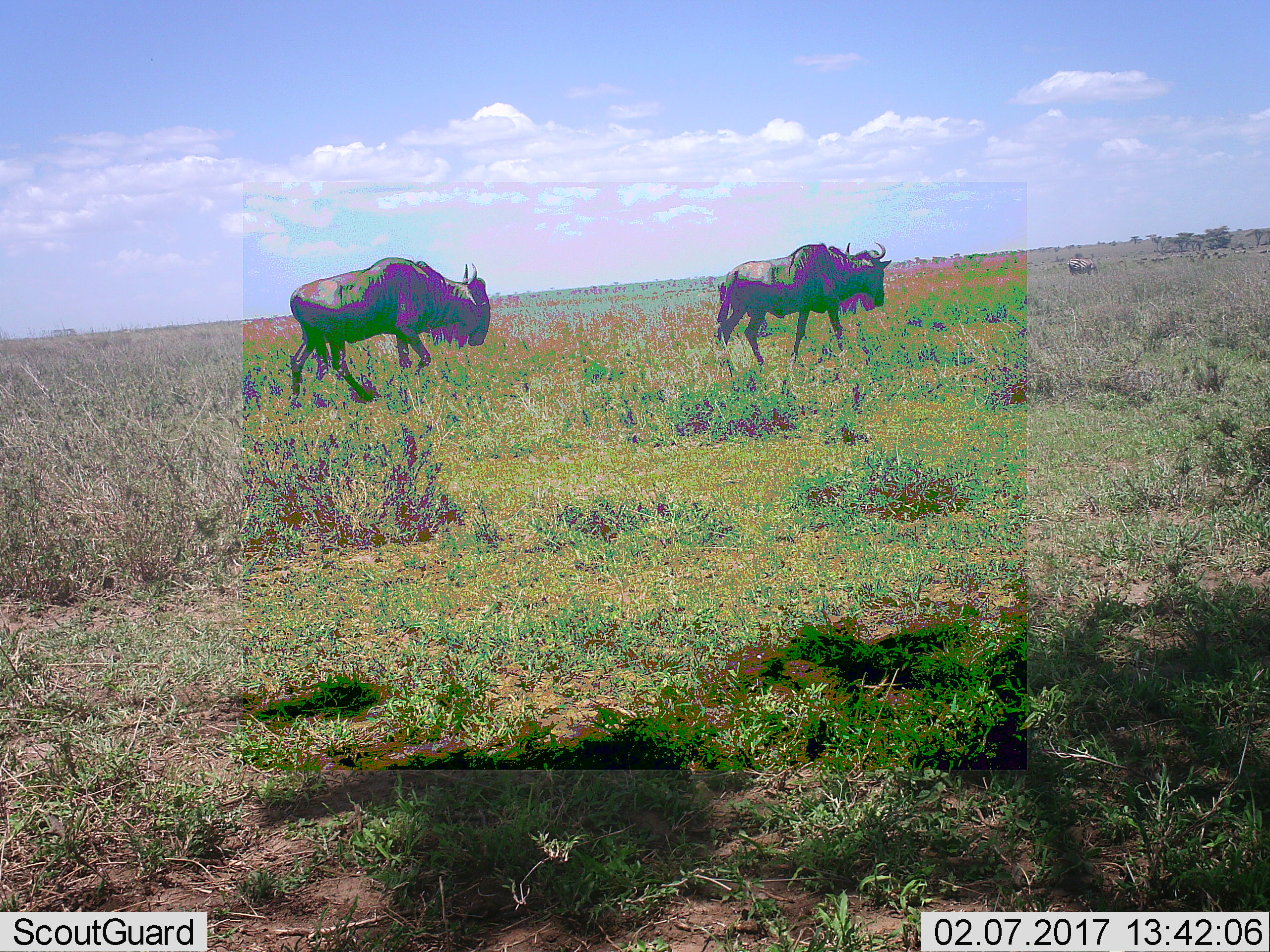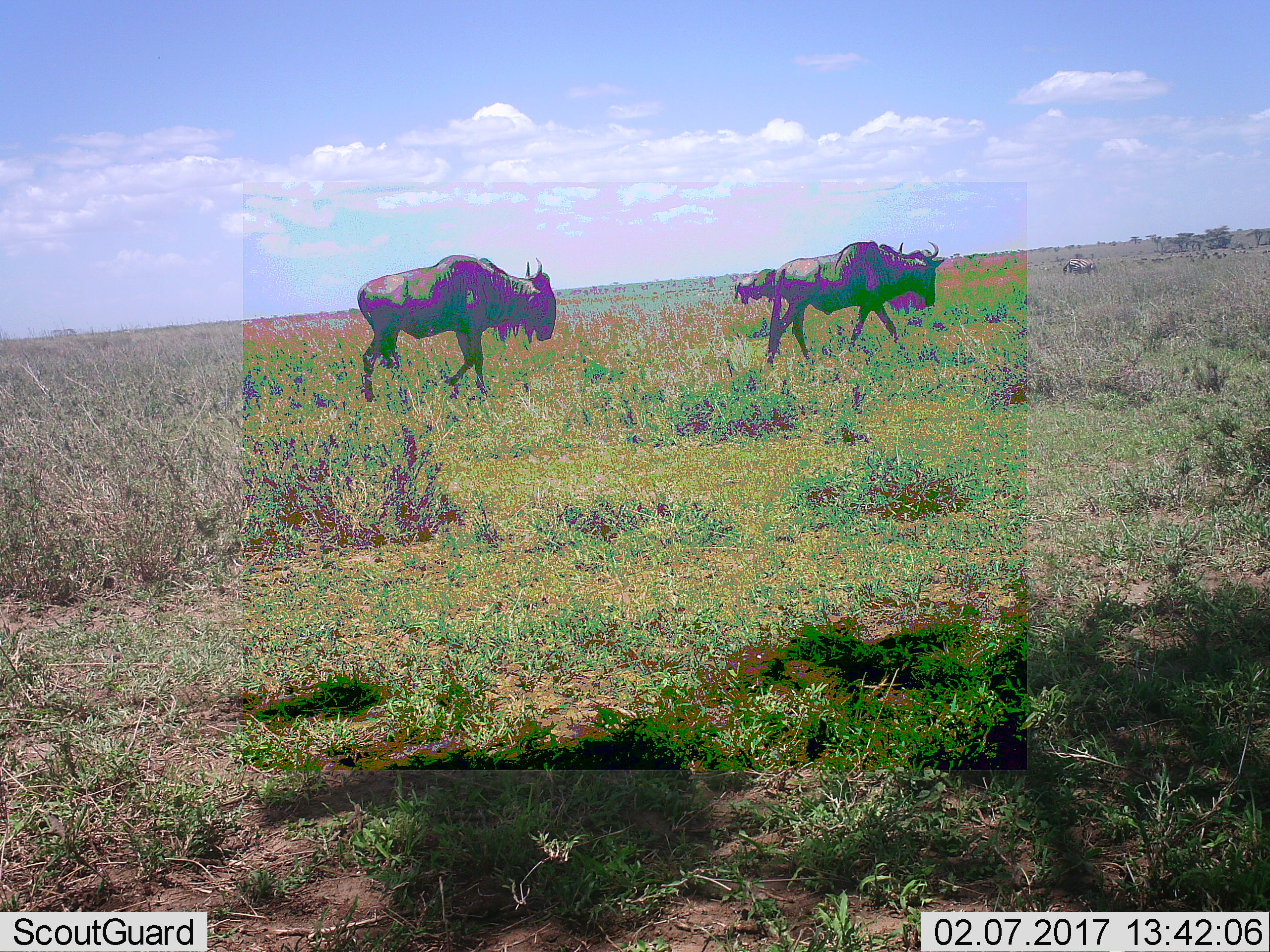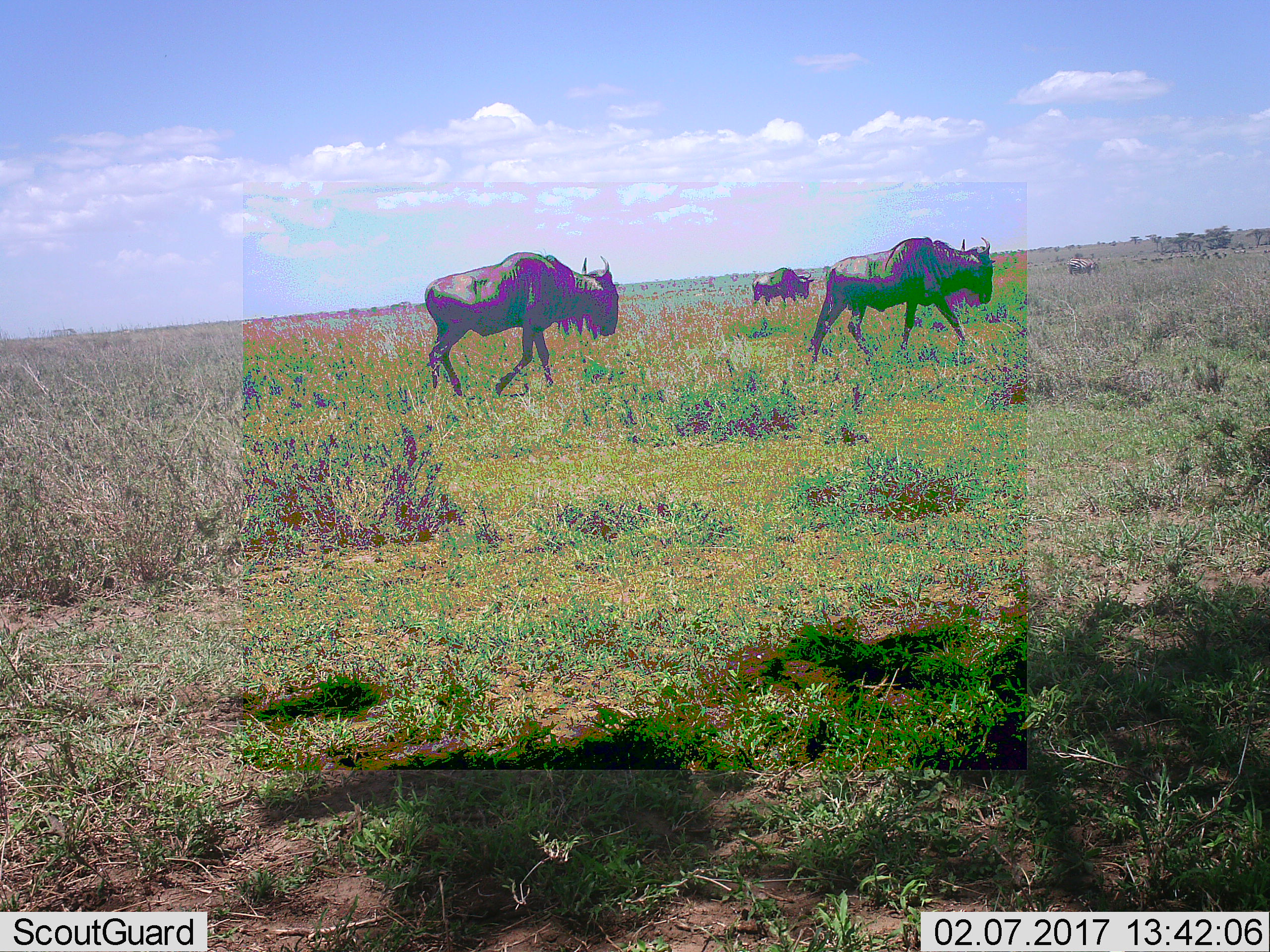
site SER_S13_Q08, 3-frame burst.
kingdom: Animalia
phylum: Chordata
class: Mammalia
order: Artiodactyla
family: Bovidae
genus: Connochaetes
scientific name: Connochaetes taurinus taurinus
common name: blue wildebeest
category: wildebeestblue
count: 2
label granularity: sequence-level